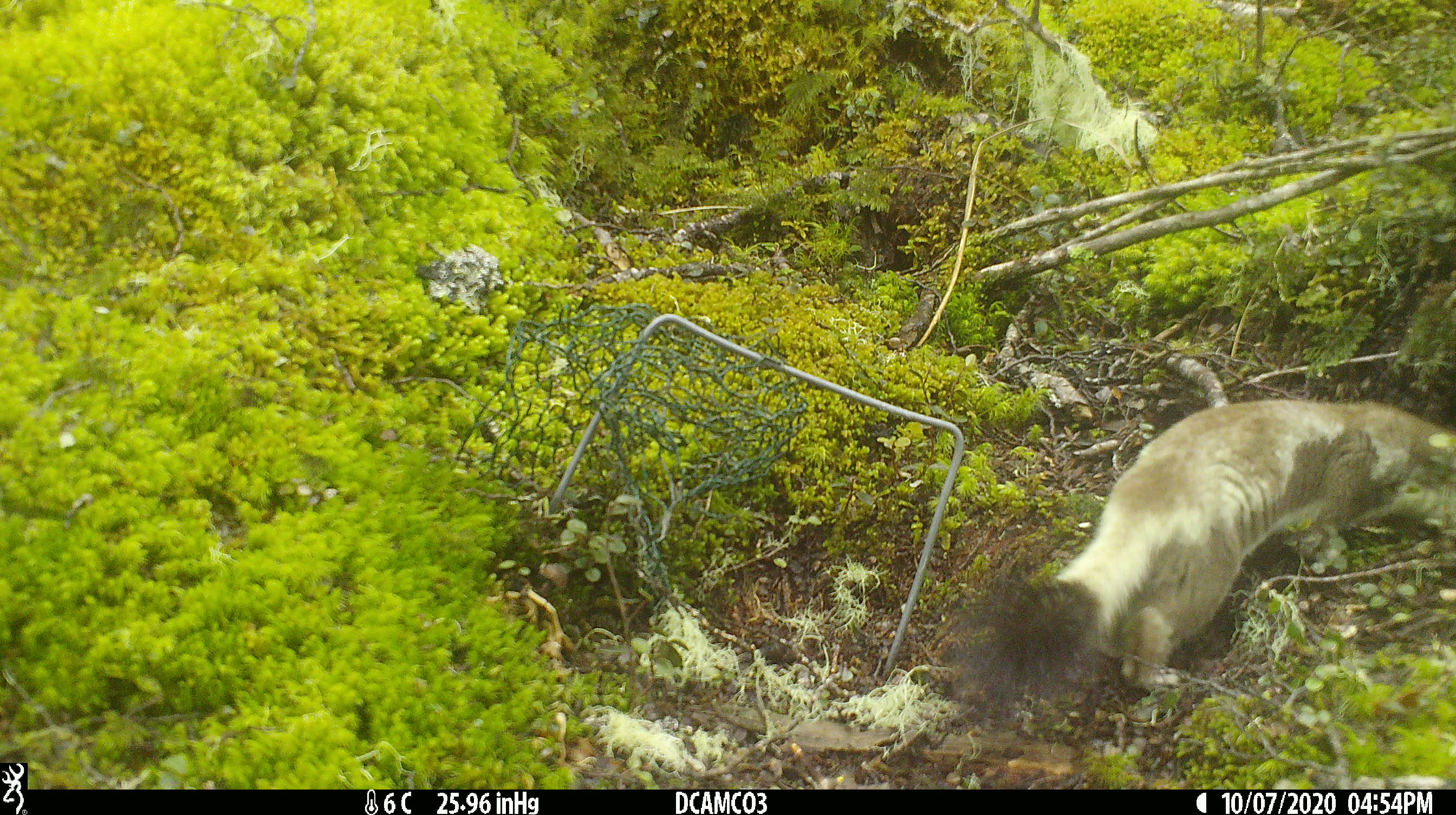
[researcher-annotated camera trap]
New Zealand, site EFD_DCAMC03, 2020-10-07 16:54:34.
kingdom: Animalia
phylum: Chordata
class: Mammalia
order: Carnivora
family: Mustelidae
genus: Mustela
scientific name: Mustela erminea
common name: stoat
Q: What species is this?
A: Stoat (Mustela erminea).